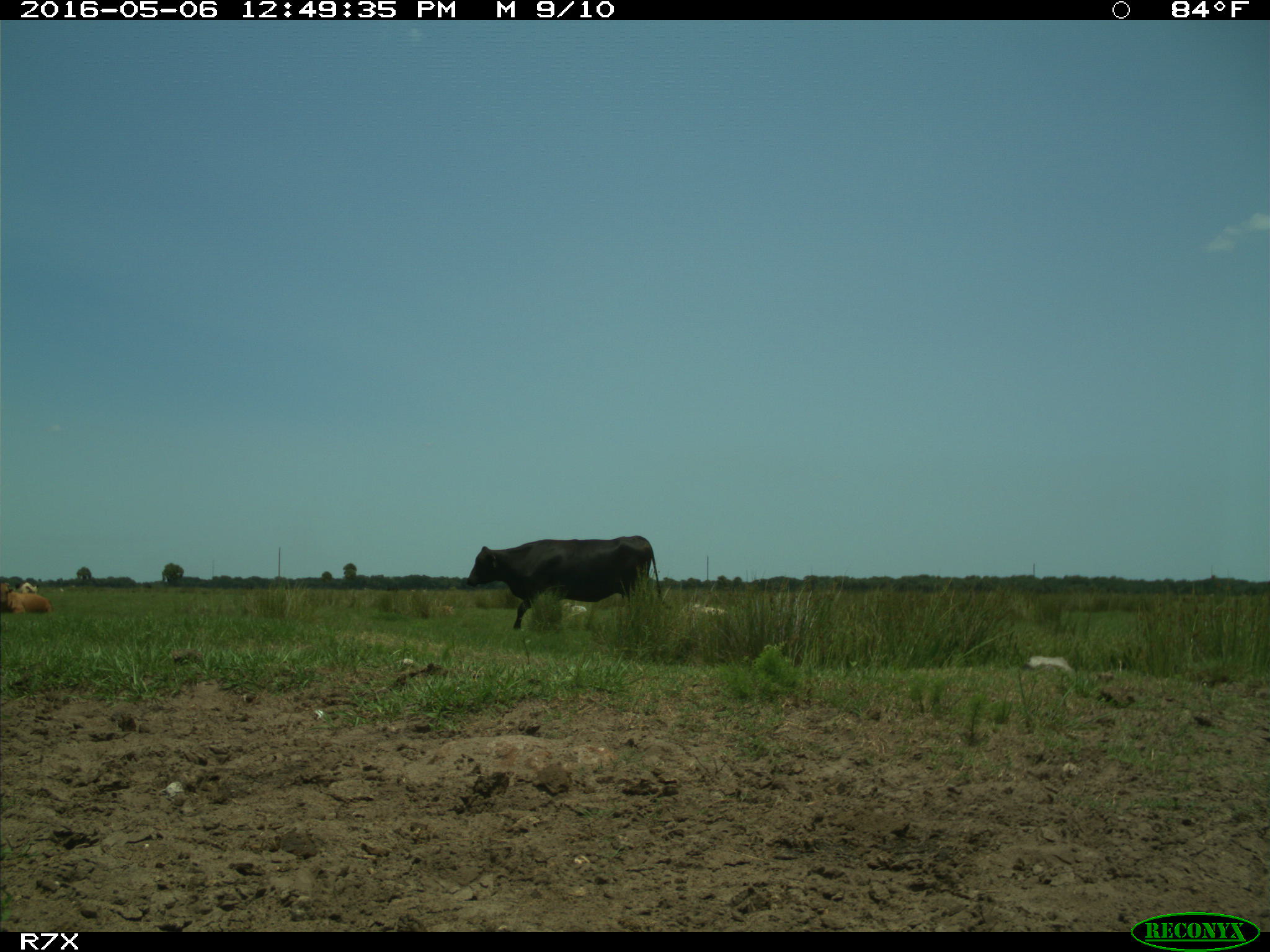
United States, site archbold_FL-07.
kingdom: Animalia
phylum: Chordata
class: Mammalia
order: Artiodactyla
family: Bovidae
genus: Bos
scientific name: Bos taurus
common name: domestic cow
Bos taurus (domestic cow).